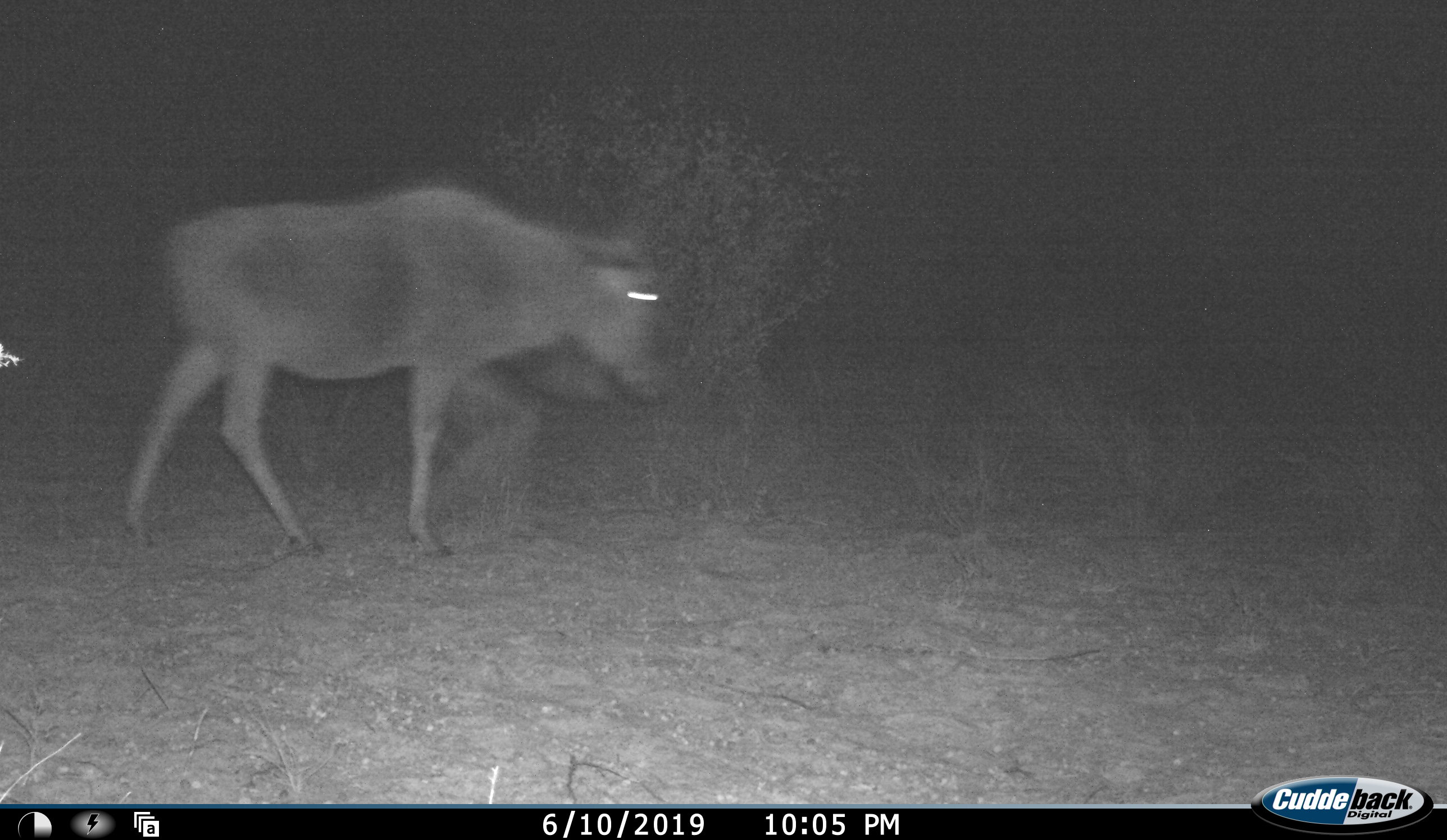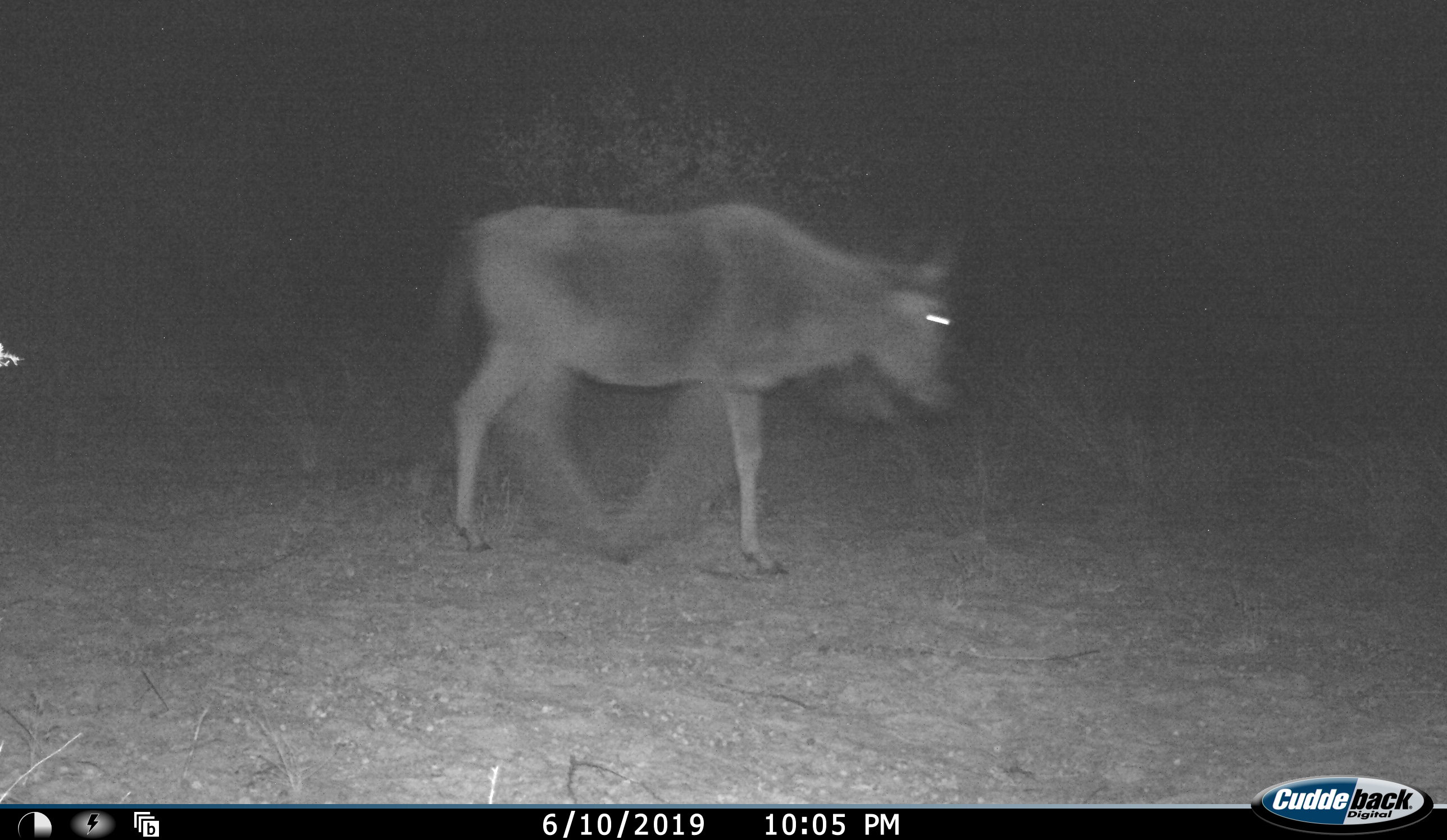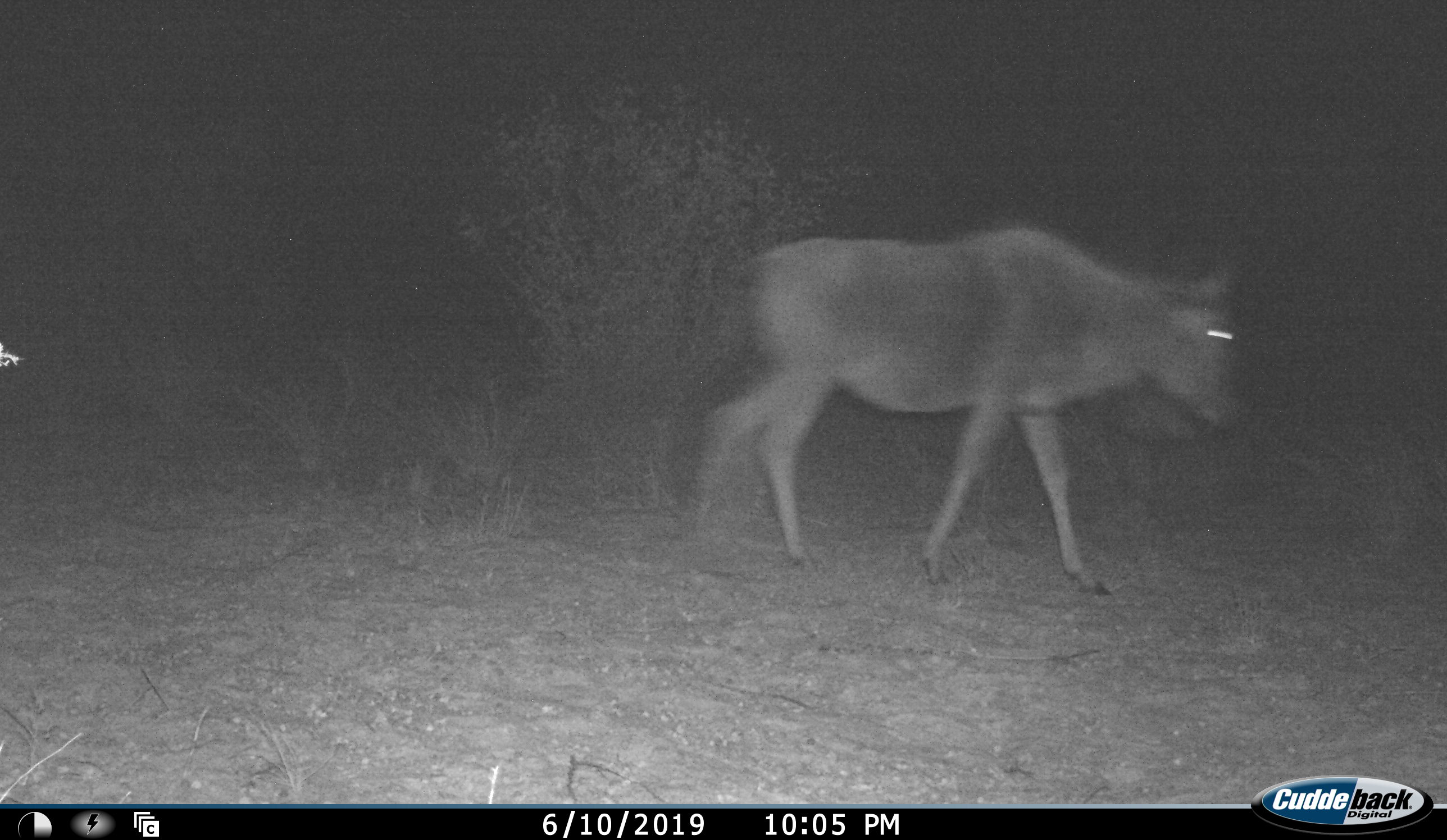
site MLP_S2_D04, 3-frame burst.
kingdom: Animalia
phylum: Chordata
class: Mammalia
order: Artiodactyla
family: Bovidae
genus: Connochaetes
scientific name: Connochaetes taurinus taurinus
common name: blue wildebeest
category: wildebeestblue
Wildebeestblue (blue wildebeest) (Connochaetes taurinus taurinus), count 1. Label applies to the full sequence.